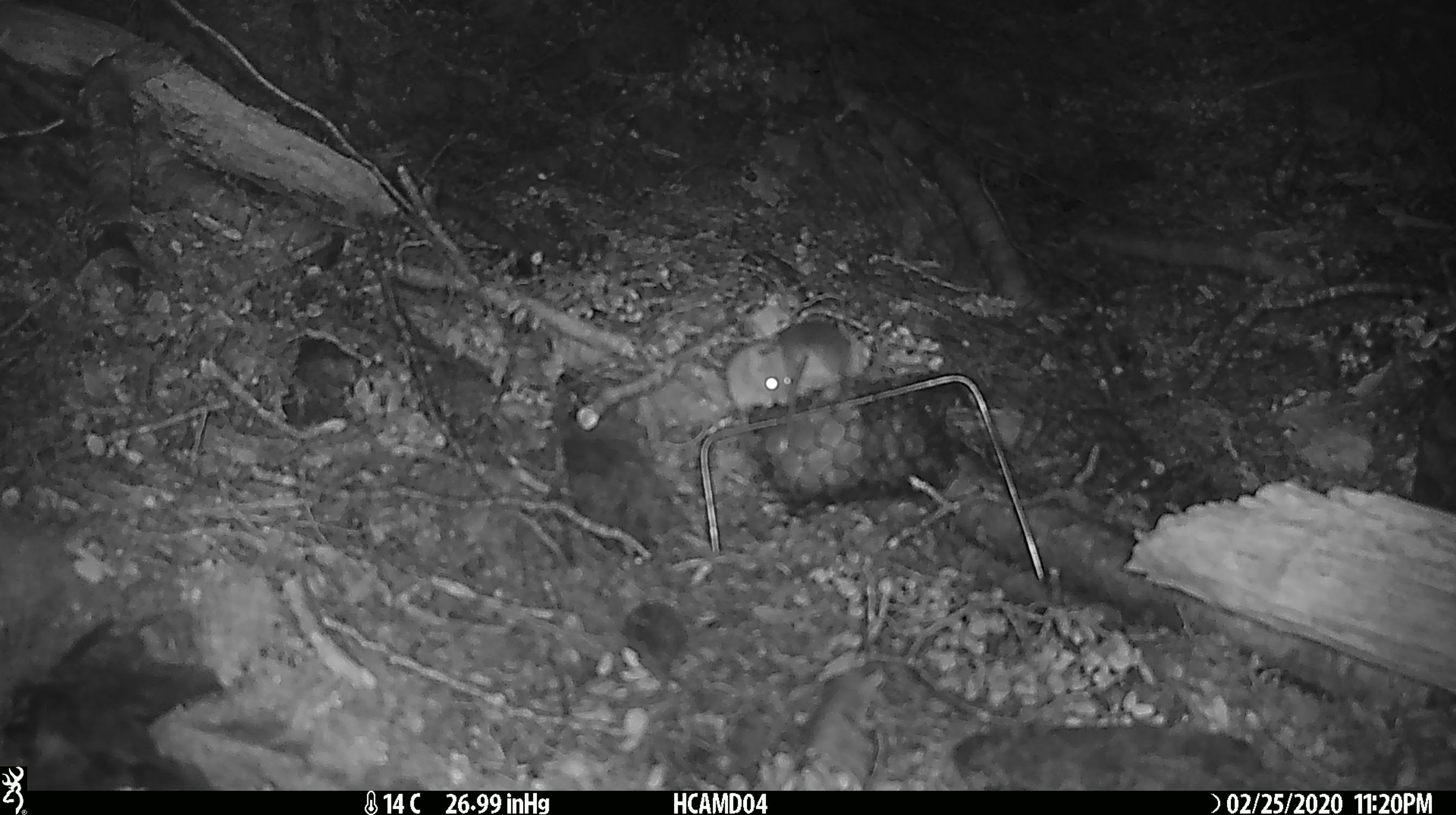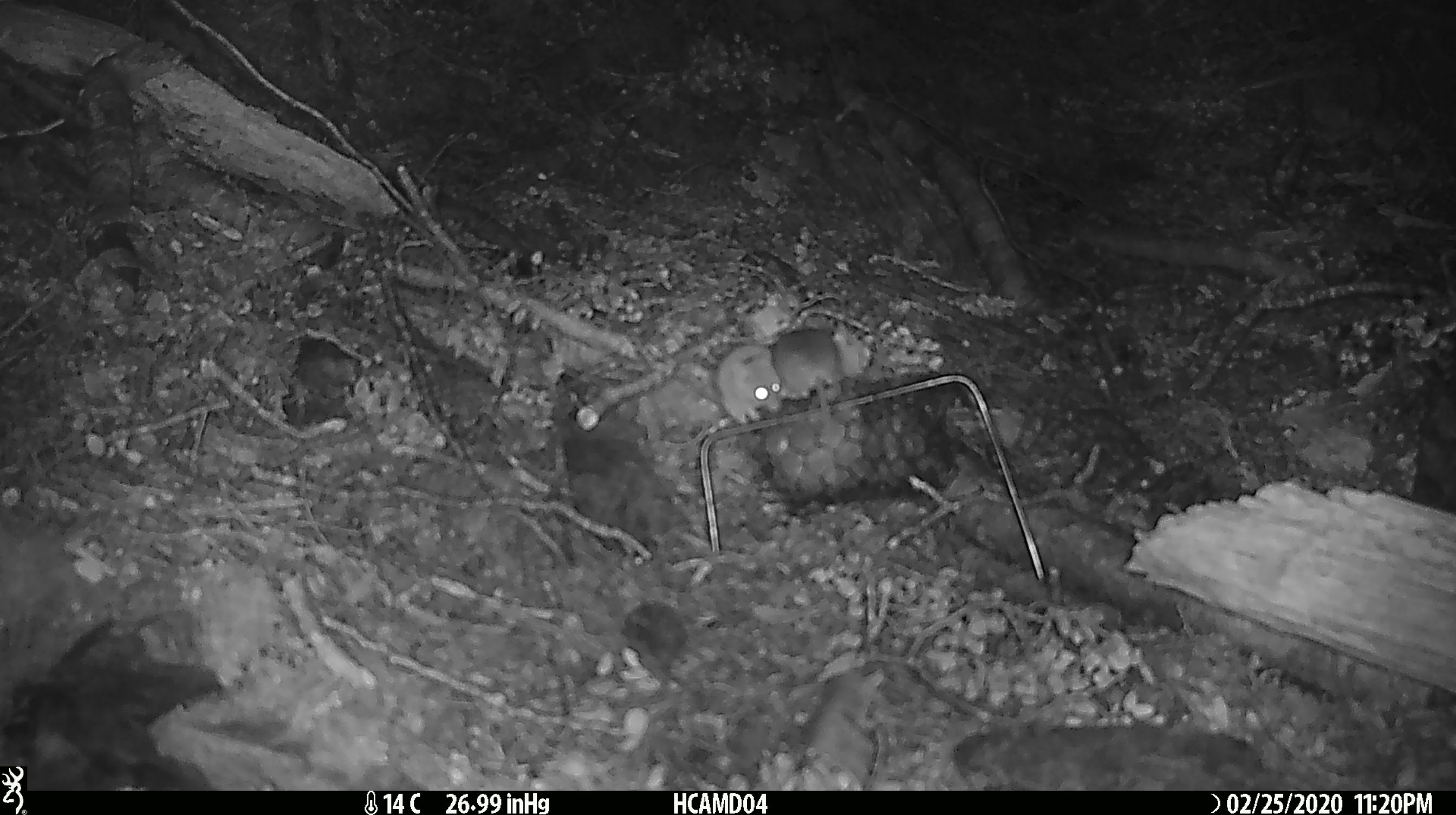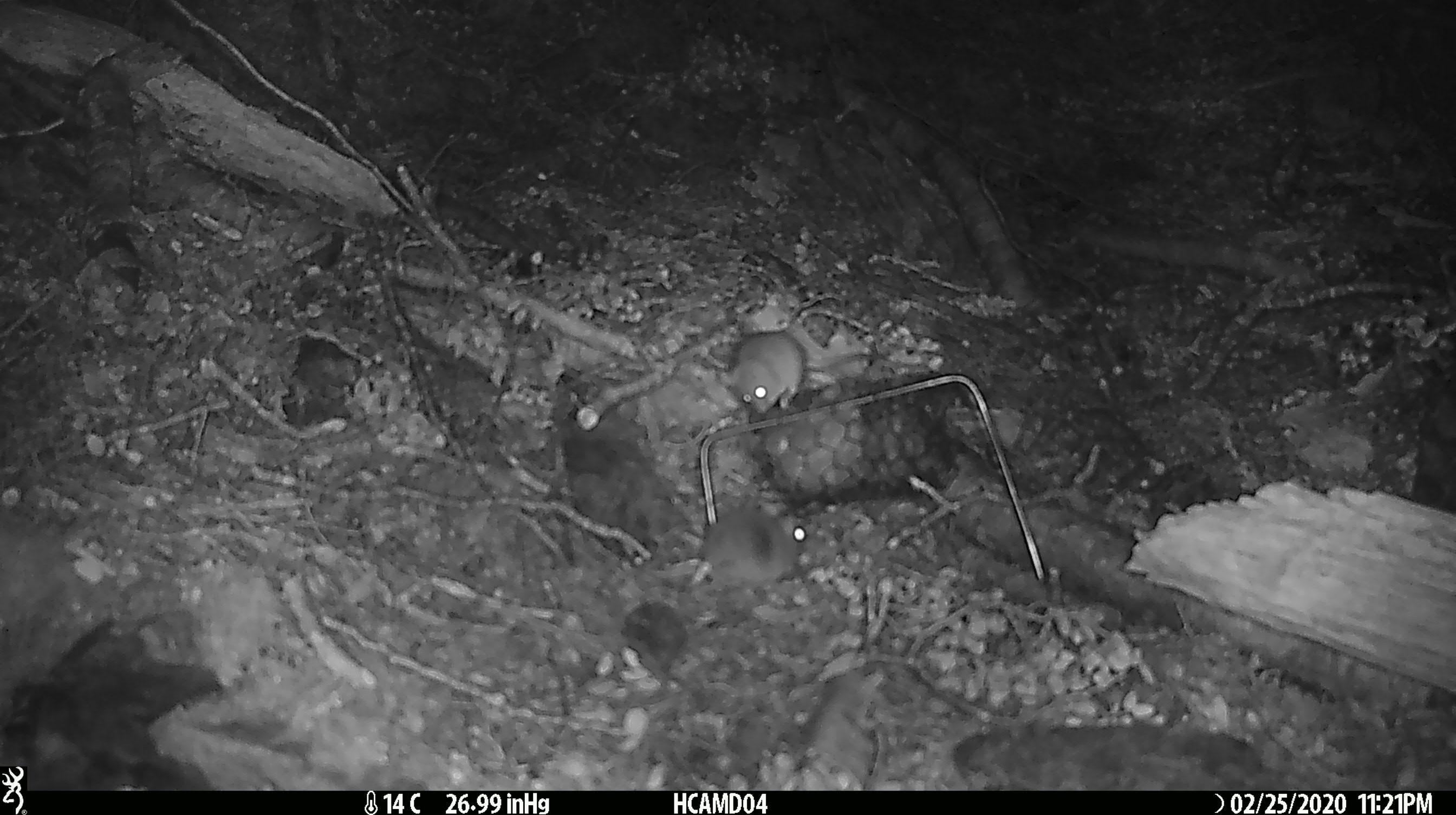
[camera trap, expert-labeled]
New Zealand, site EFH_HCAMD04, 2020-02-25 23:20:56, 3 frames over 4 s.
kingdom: Animalia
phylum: Chordata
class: Mammalia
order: Rodentia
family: Muridae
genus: Mus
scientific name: Mus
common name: mouse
Mouse (Mus).